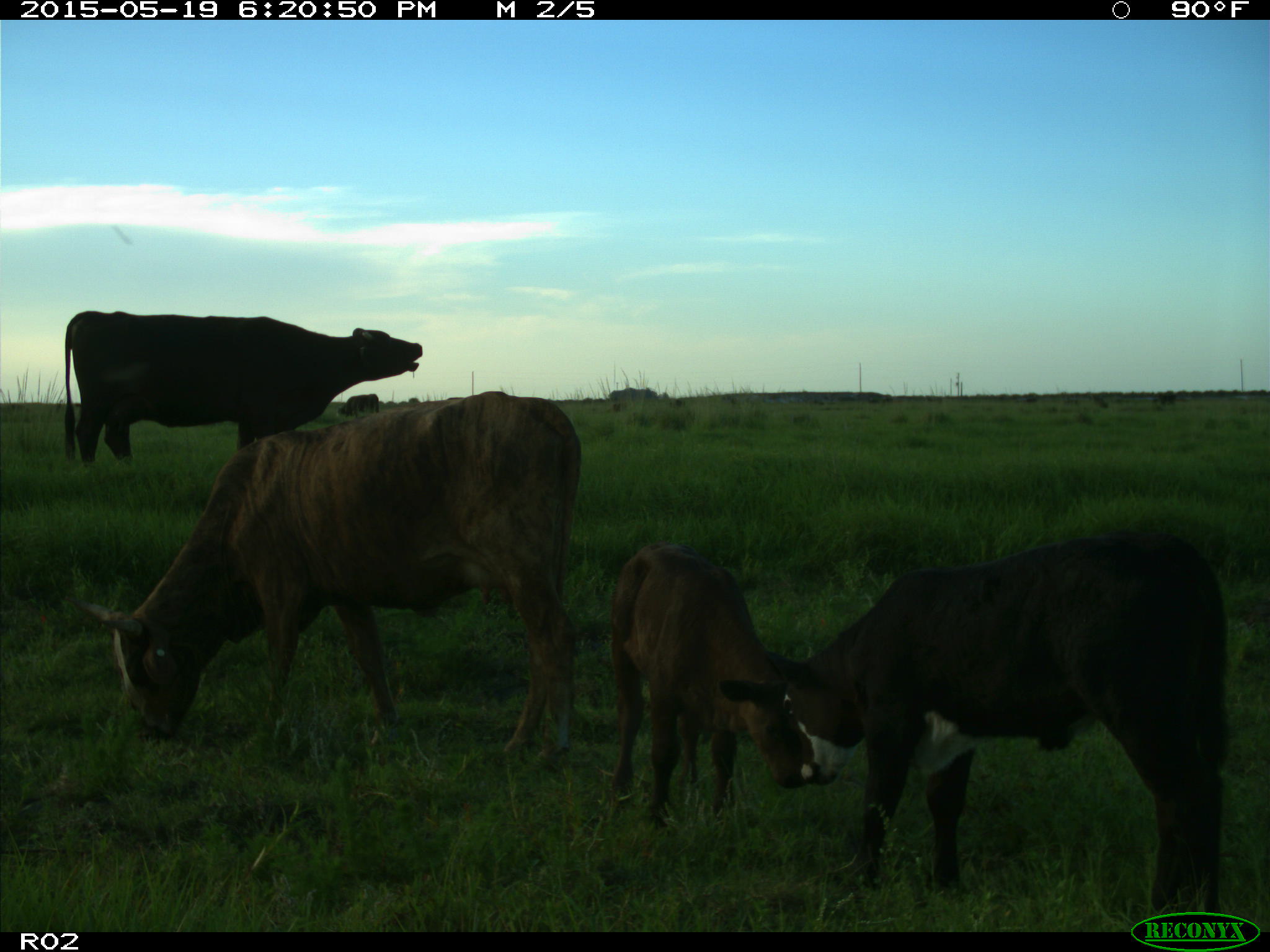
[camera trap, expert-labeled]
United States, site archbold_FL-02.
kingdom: Animalia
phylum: Chordata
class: Mammalia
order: Artiodactyla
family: Bovidae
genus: Bos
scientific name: Bos taurus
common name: domestic cow